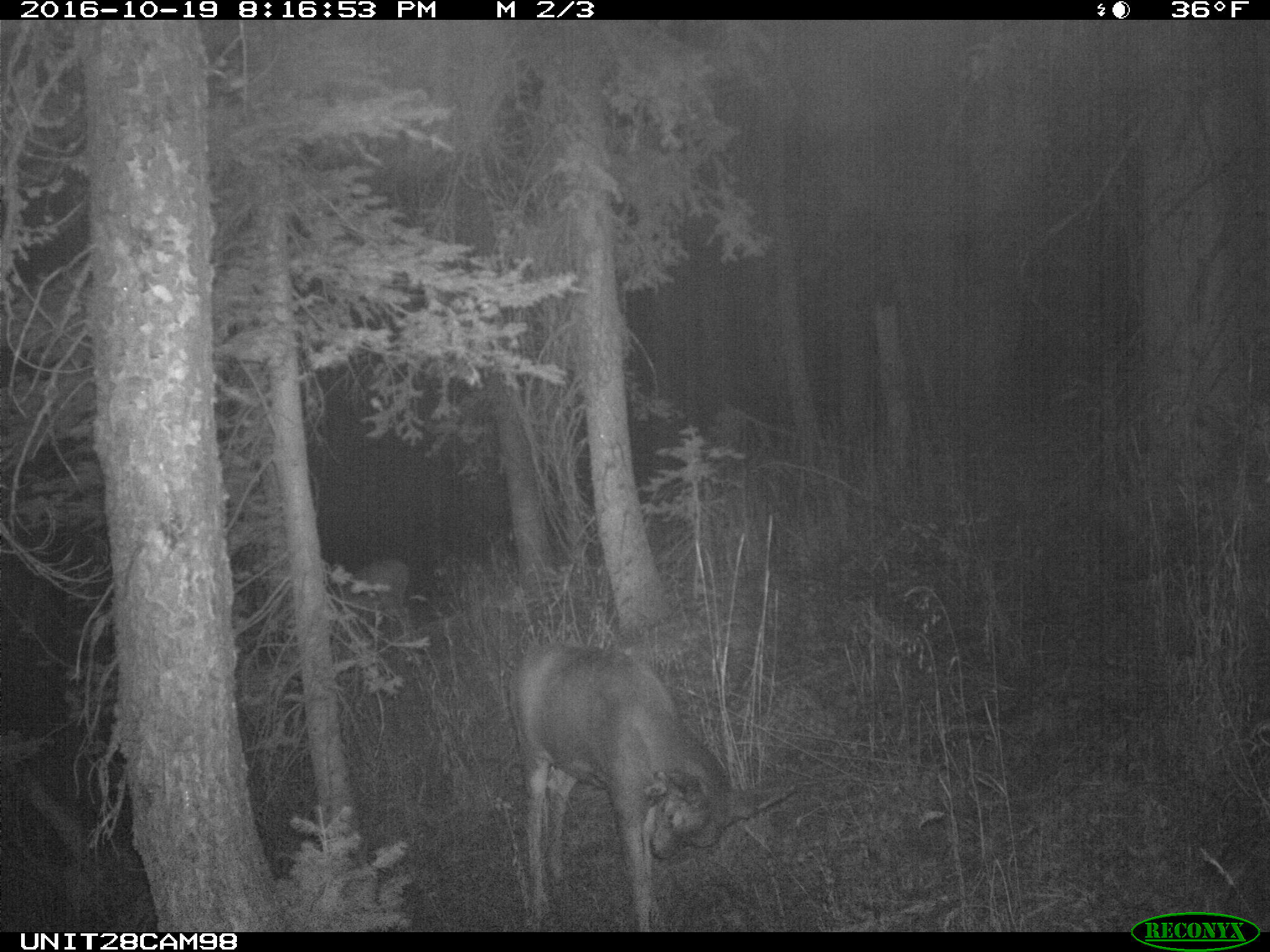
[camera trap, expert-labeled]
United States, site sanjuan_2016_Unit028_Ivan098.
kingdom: Animalia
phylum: Chordata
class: Mammalia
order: Artiodactyla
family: Cervidae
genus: Odocoileus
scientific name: Odocoileus hemionus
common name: mule deer